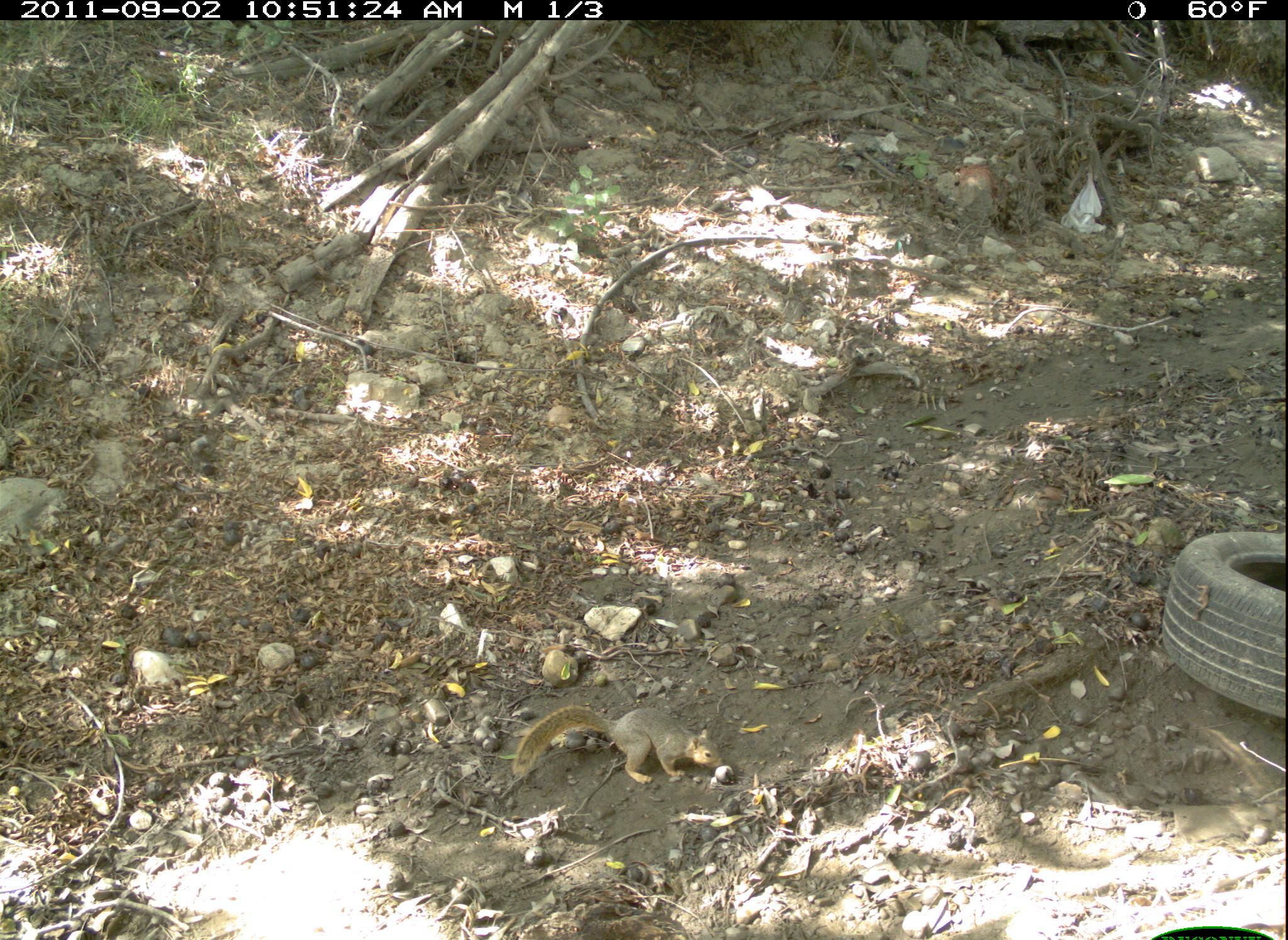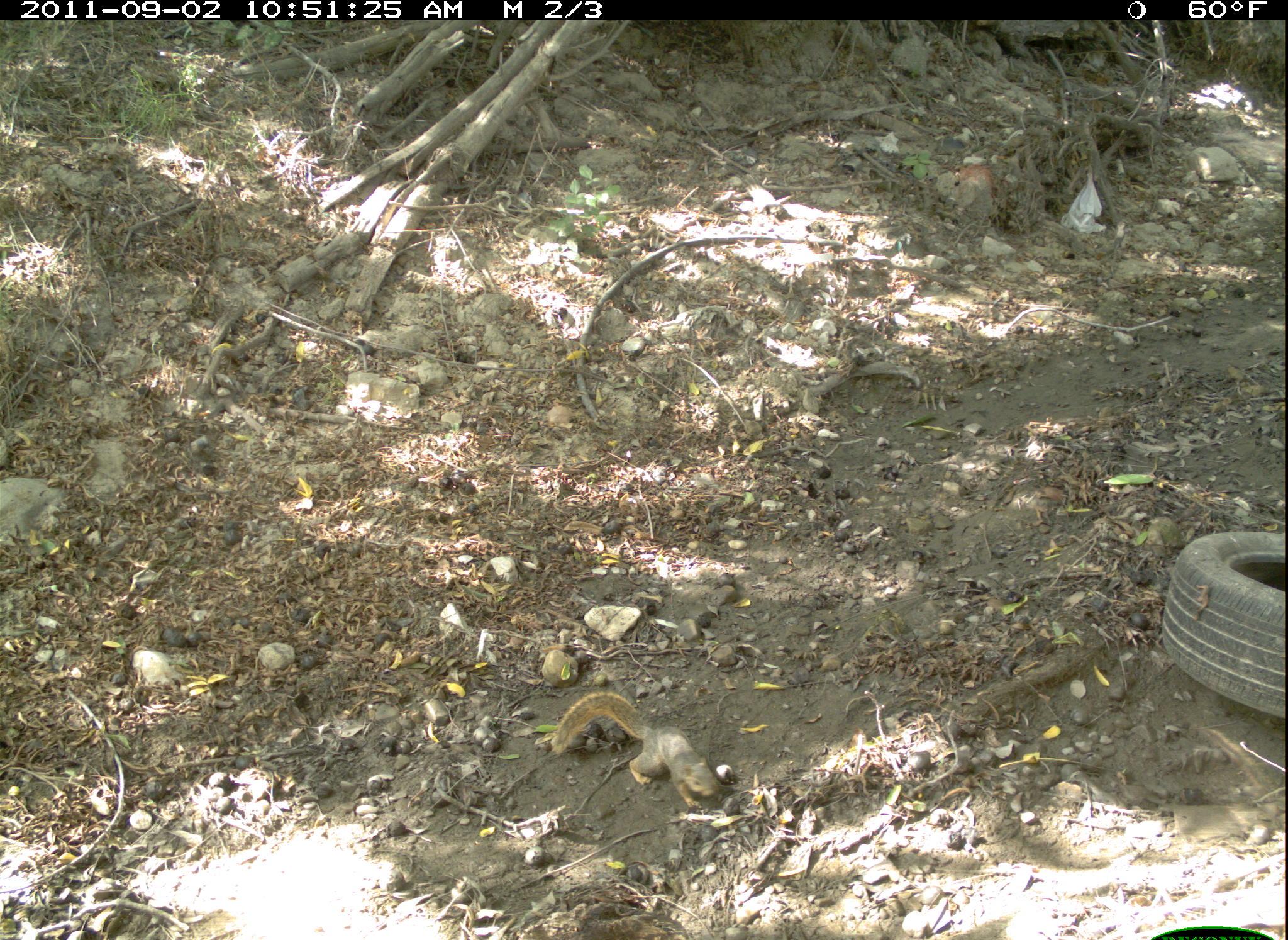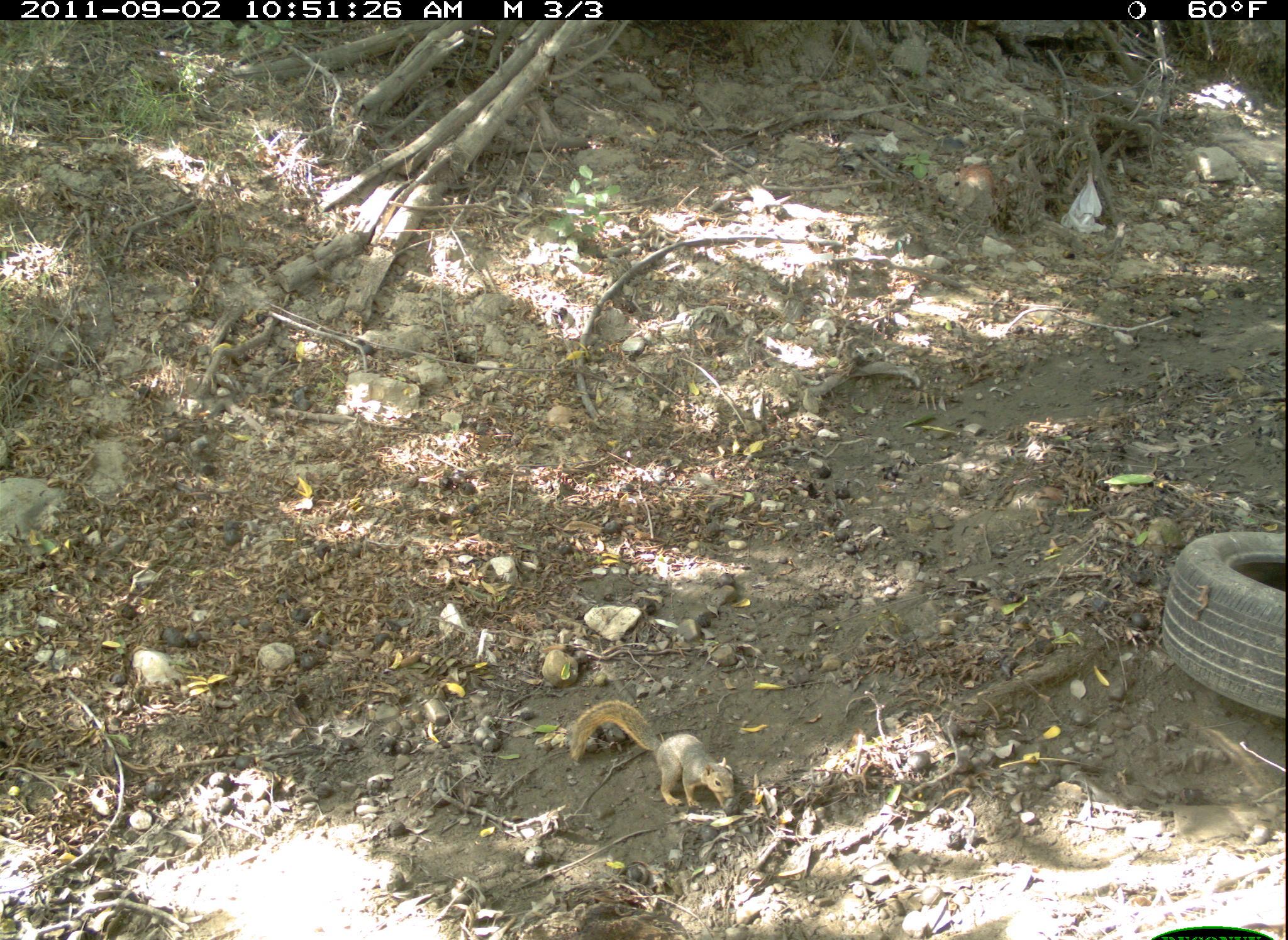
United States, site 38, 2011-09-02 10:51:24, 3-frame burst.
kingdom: Animalia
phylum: Chordata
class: Mammalia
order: Rodentia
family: Sciuridae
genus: Sciurus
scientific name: Sciurus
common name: squirrel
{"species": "squirrel (Sciurus)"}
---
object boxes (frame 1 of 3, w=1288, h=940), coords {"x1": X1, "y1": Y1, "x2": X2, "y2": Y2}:
squirrel: {"x1": 506, "y1": 696, "x2": 734, "y2": 791}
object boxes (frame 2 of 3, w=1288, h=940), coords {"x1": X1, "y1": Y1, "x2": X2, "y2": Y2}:
squirrel: {"x1": 546, "y1": 676, "x2": 734, "y2": 821}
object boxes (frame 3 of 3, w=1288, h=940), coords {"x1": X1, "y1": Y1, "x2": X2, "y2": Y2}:
squirrel: {"x1": 565, "y1": 696, "x2": 747, "y2": 815}